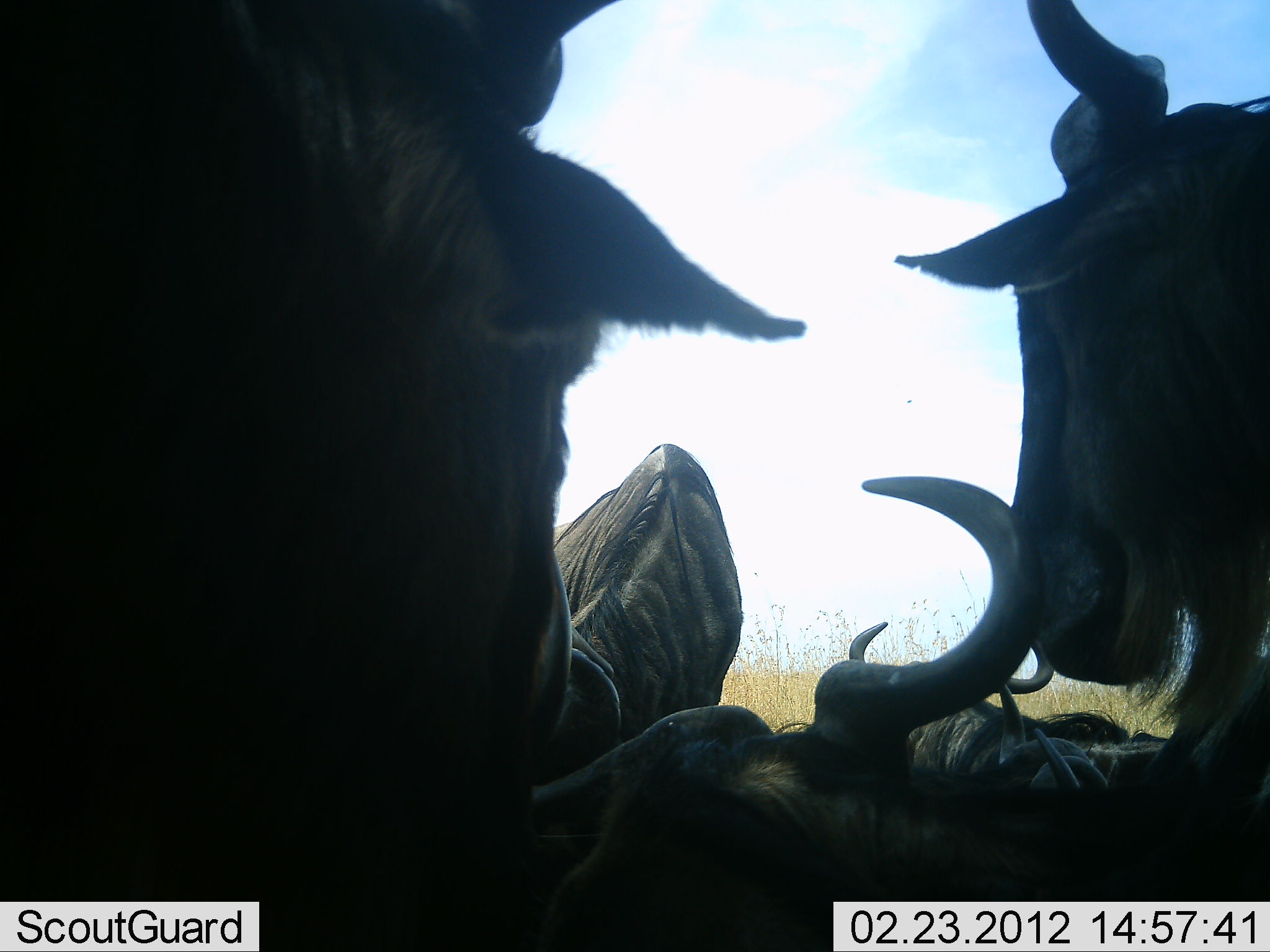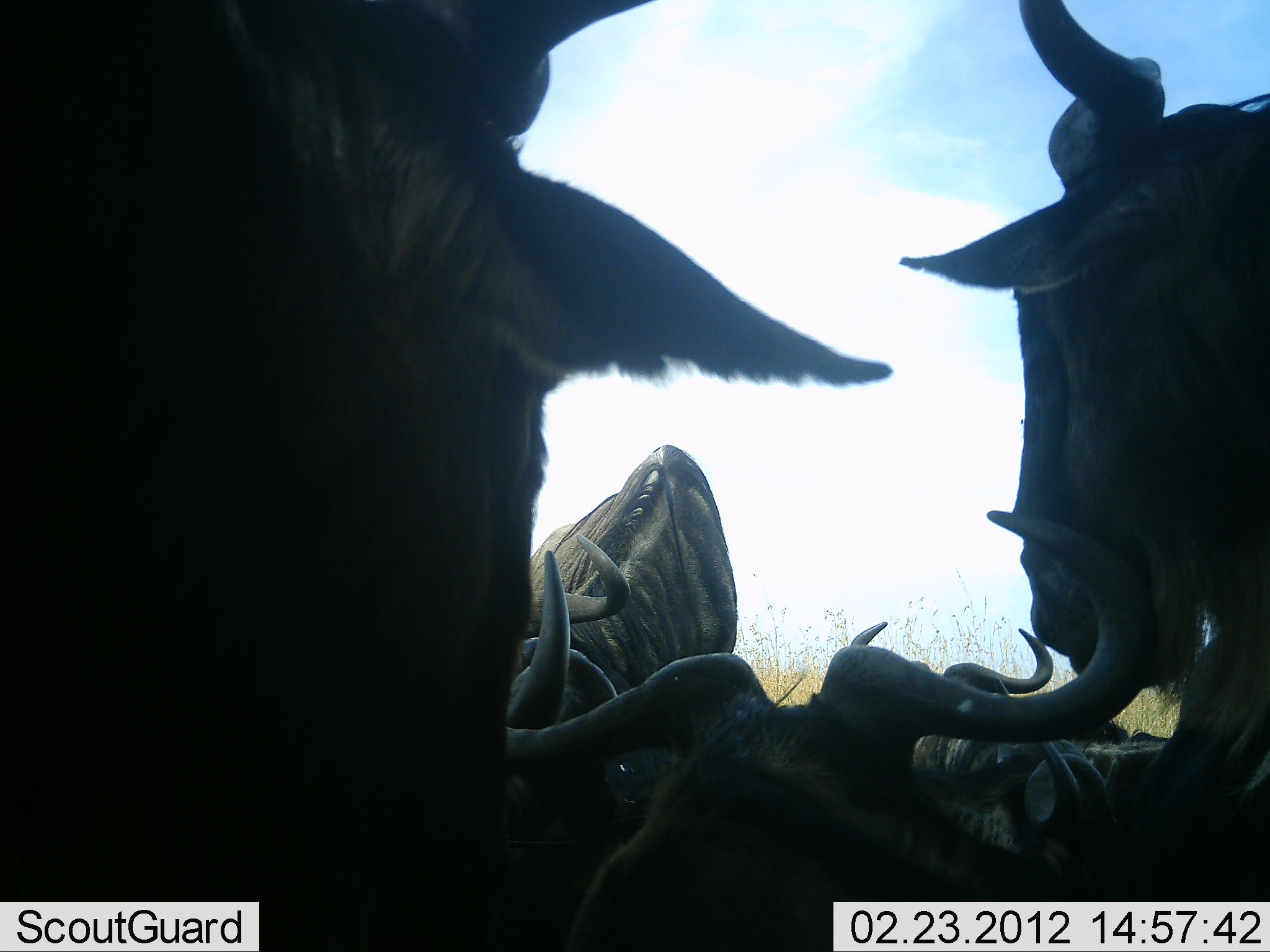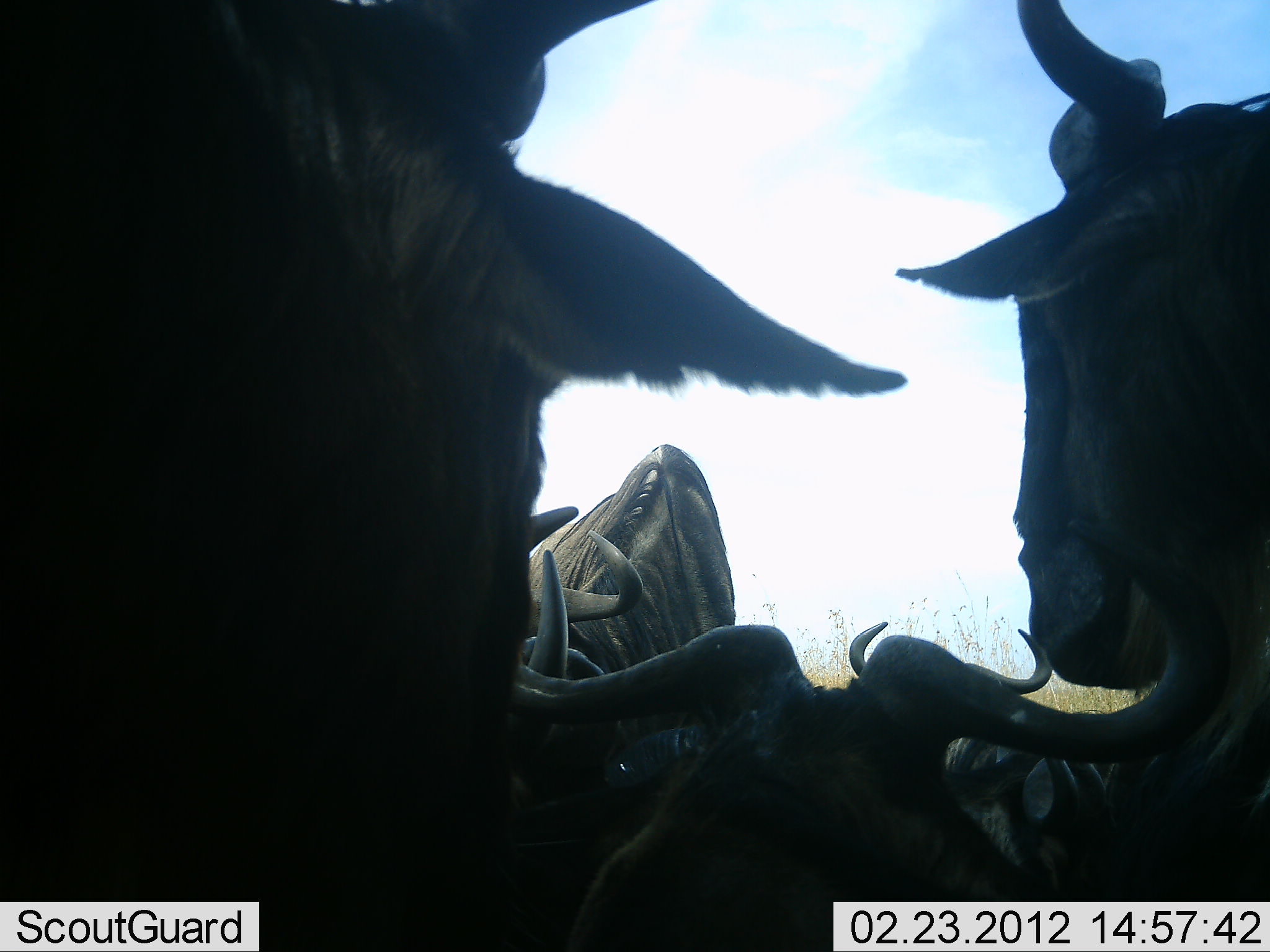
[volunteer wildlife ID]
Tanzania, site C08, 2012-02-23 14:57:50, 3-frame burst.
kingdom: Animalia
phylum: Chordata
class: Mammalia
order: Artiodactyla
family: Bovidae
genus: Connochaetes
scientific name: Connochaetes taurinus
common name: blue wildebeest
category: wildebeest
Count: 6.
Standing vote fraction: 76%.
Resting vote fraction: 88%.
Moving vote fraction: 0%.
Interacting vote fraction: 12%.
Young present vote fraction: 0%.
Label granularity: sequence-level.